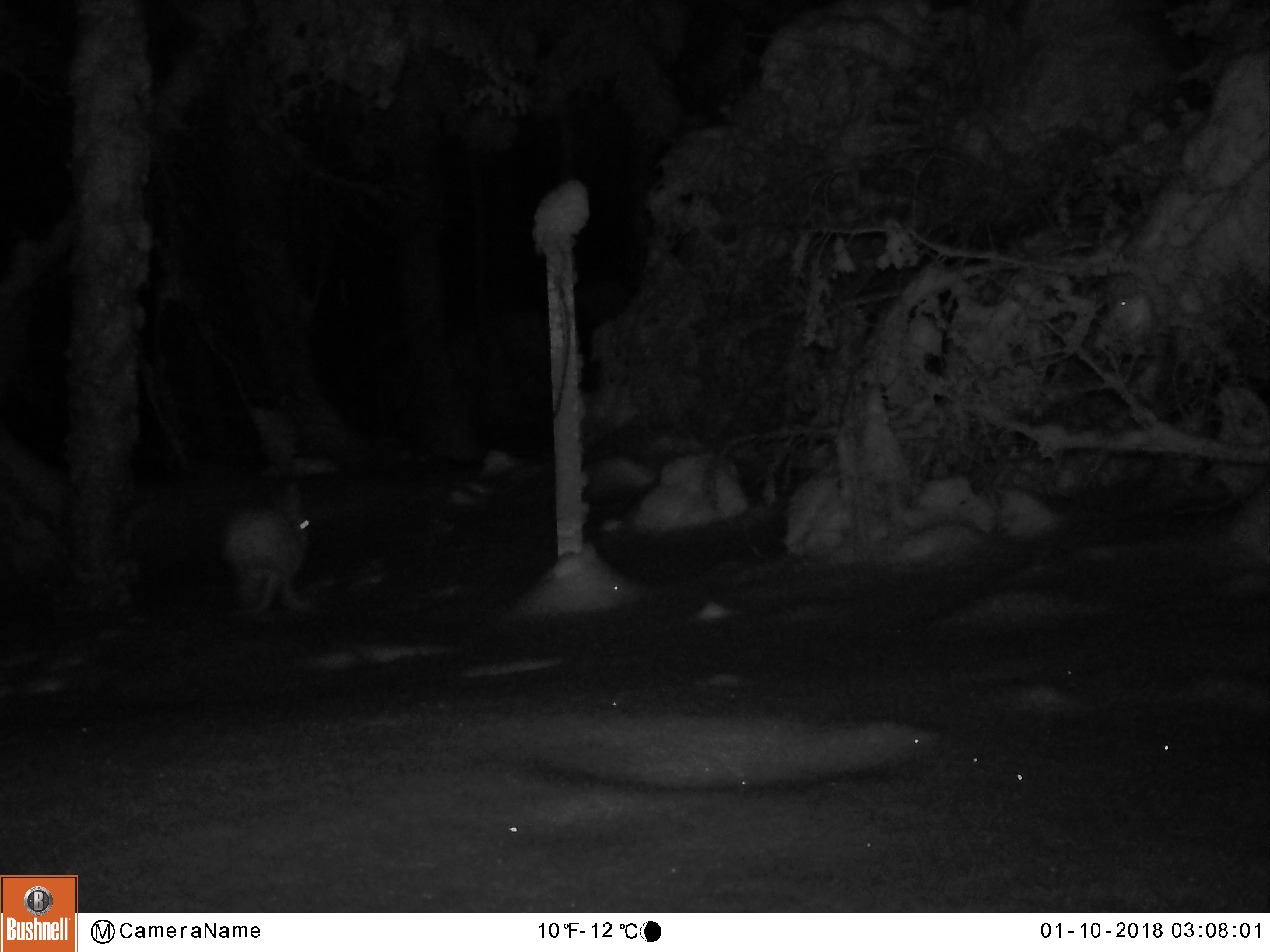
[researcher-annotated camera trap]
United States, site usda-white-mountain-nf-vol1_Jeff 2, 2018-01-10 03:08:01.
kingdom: Animalia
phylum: Chordata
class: Mammalia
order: Lagomorpha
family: Leporidae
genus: Lepus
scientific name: Lepus americanus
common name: snowshoe hare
Snowshoe hare (Lepus americanus).